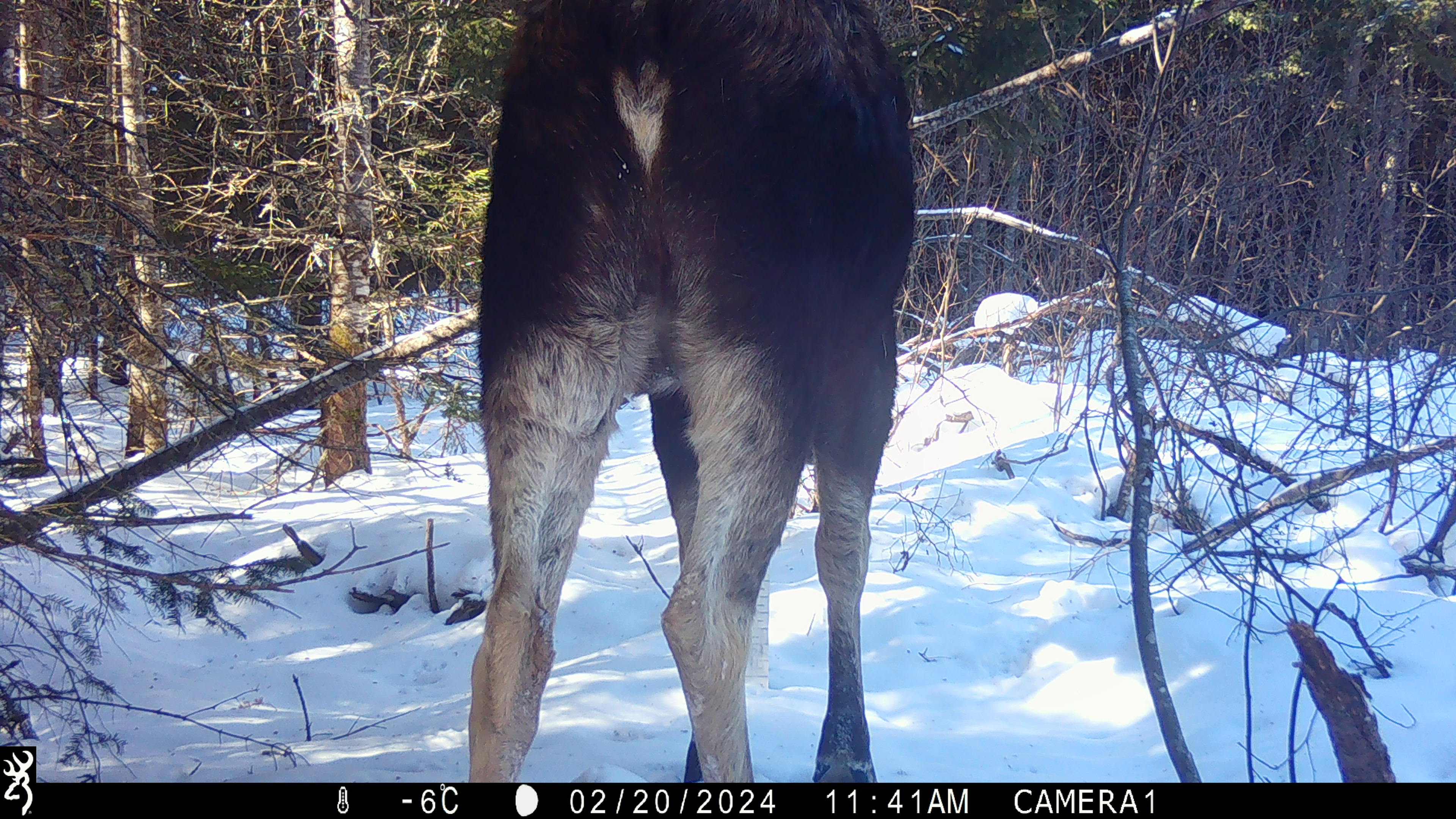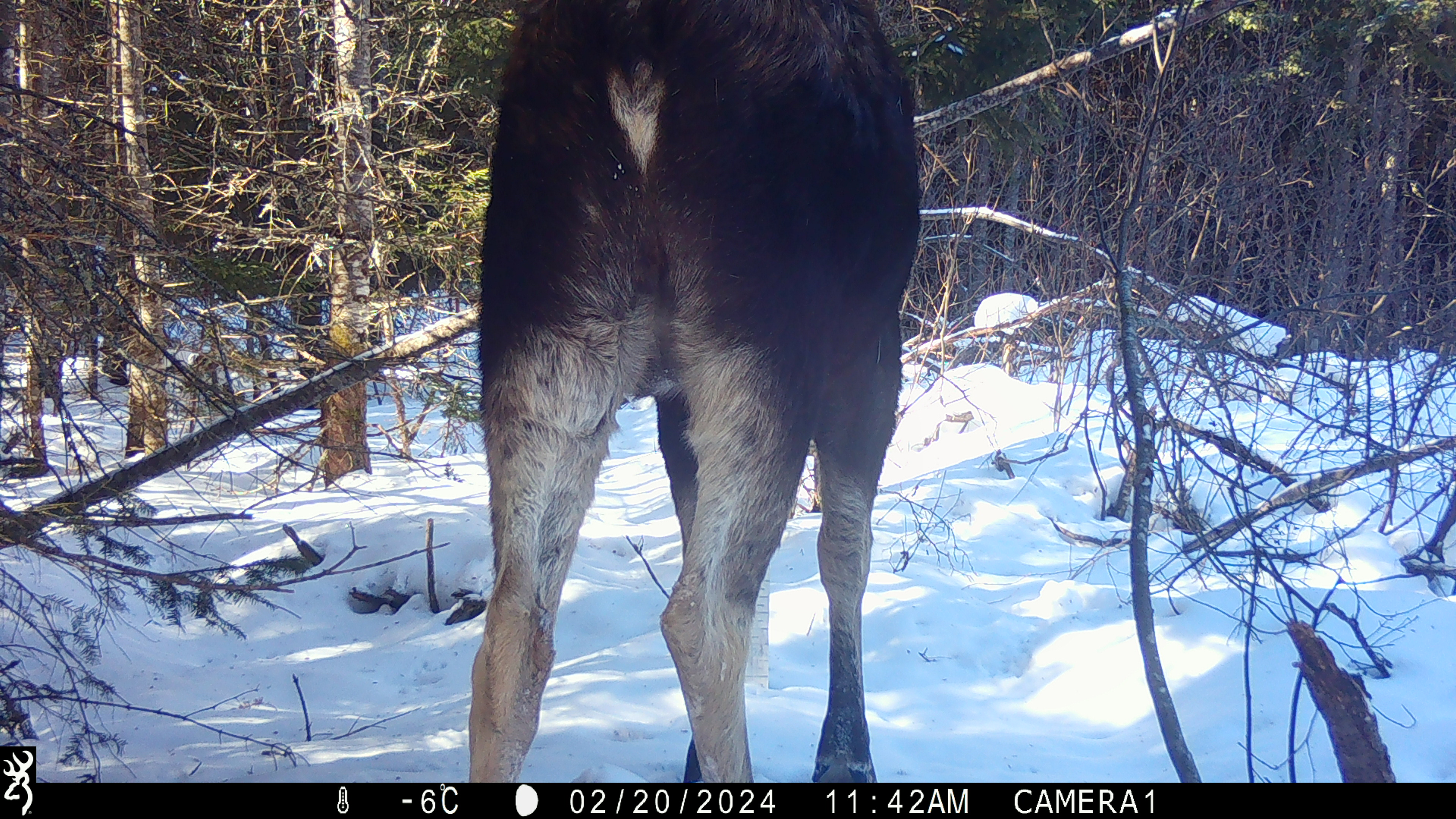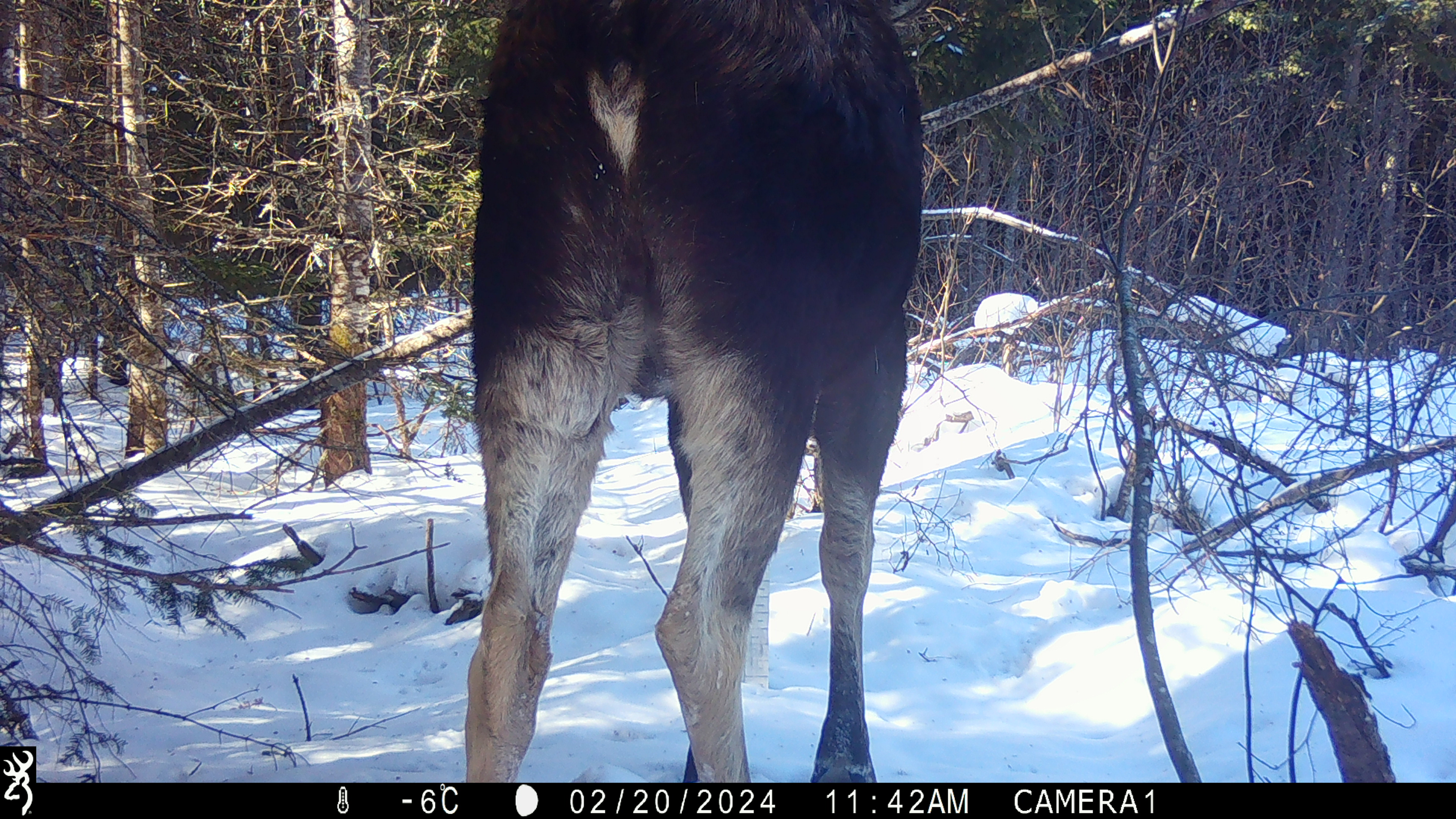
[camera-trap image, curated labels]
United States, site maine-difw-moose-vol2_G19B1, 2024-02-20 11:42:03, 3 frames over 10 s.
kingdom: Animalia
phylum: Chordata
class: Mammalia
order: Artiodactyla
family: Cervidae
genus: Alces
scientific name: Alces alces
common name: moose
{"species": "moose (Alces alces)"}